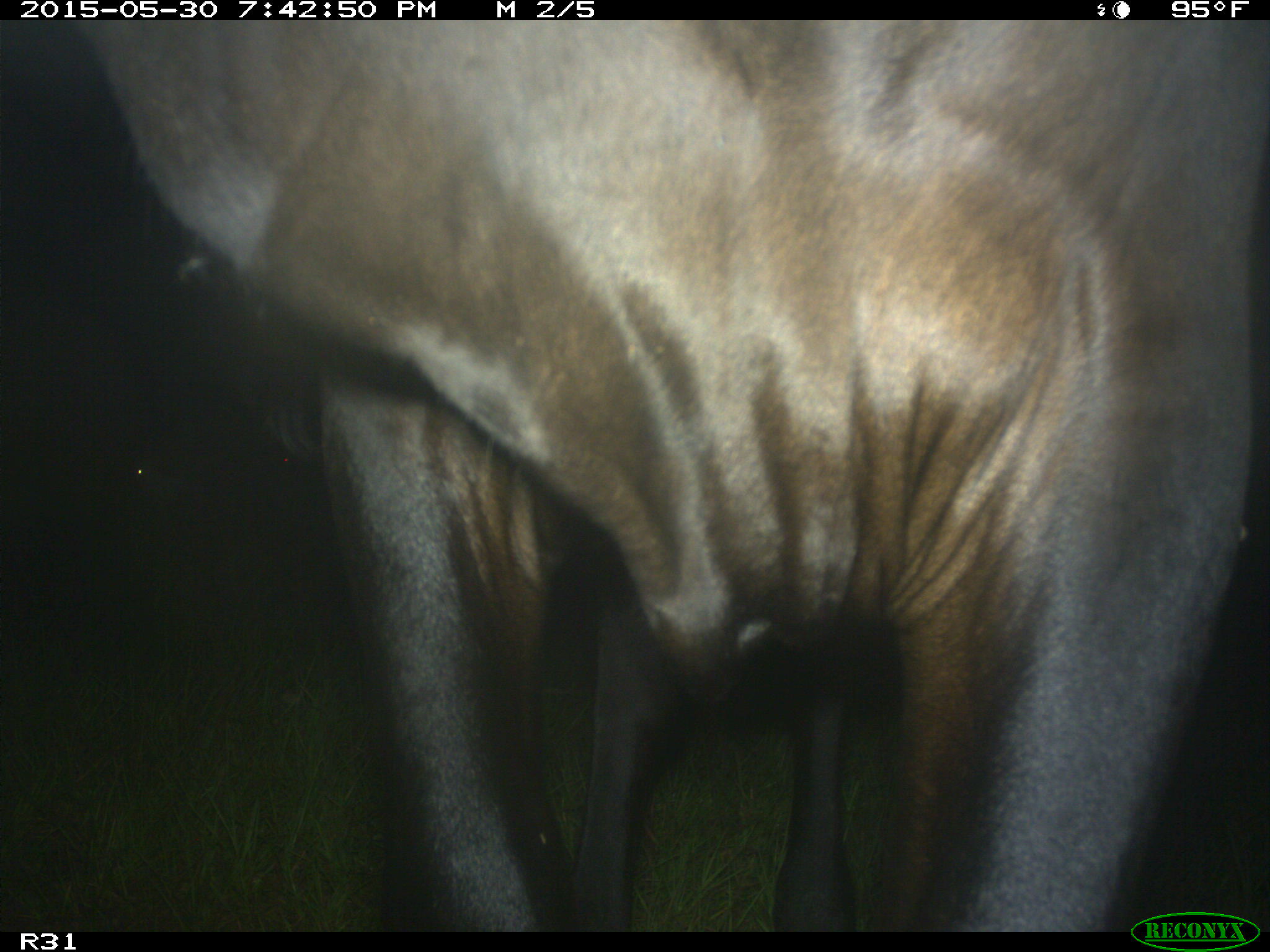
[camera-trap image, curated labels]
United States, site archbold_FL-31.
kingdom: Animalia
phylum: Chordata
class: Mammalia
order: Artiodactyla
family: Bovidae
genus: Bos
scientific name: Bos taurus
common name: domestic cow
Bos taurus (domestic cow).